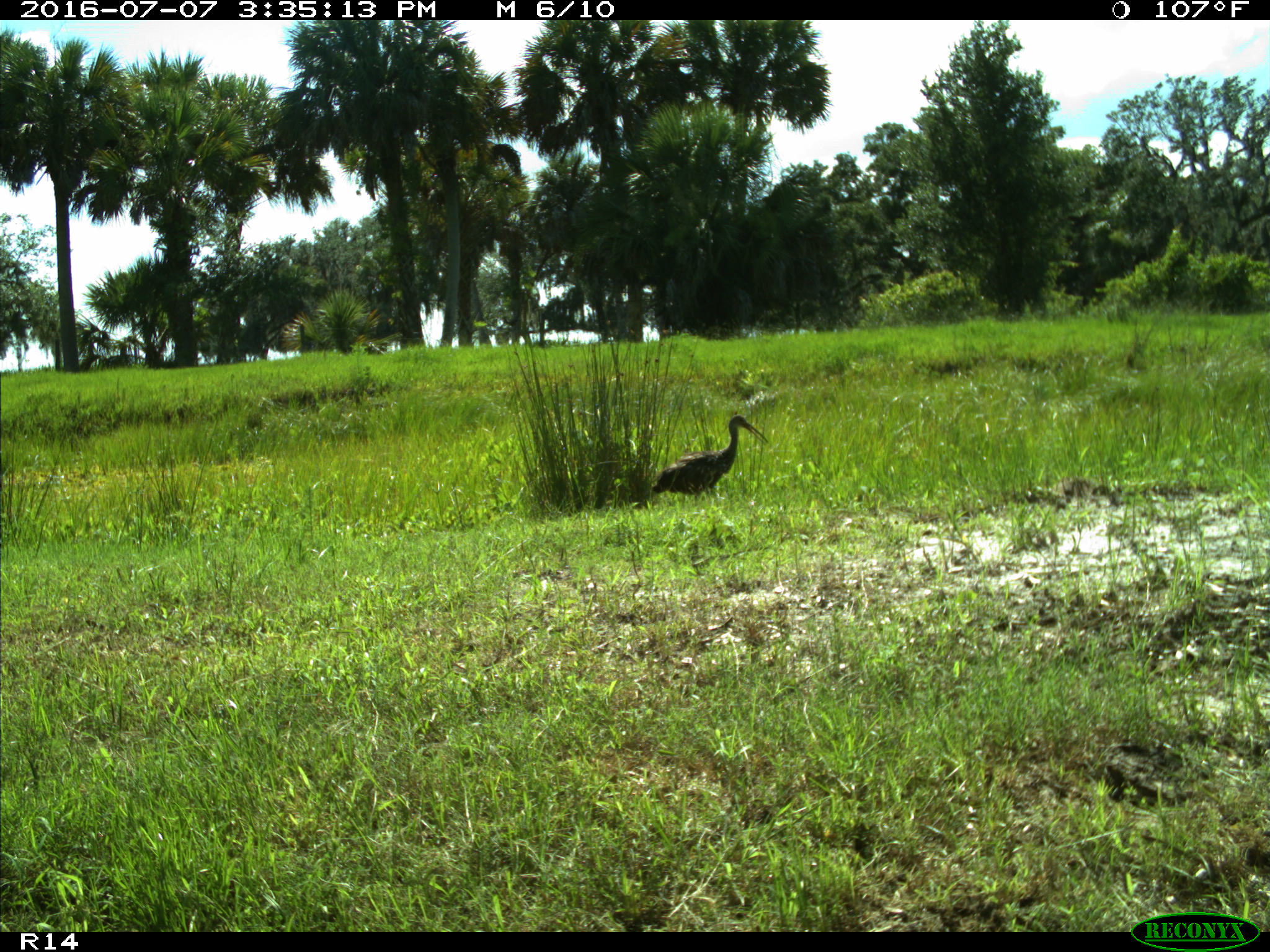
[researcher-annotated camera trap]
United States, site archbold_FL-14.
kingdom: Animalia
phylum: Chordata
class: Aves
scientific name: Aves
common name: birds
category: unidentified bird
Unidentified bird (birds) (Aves).